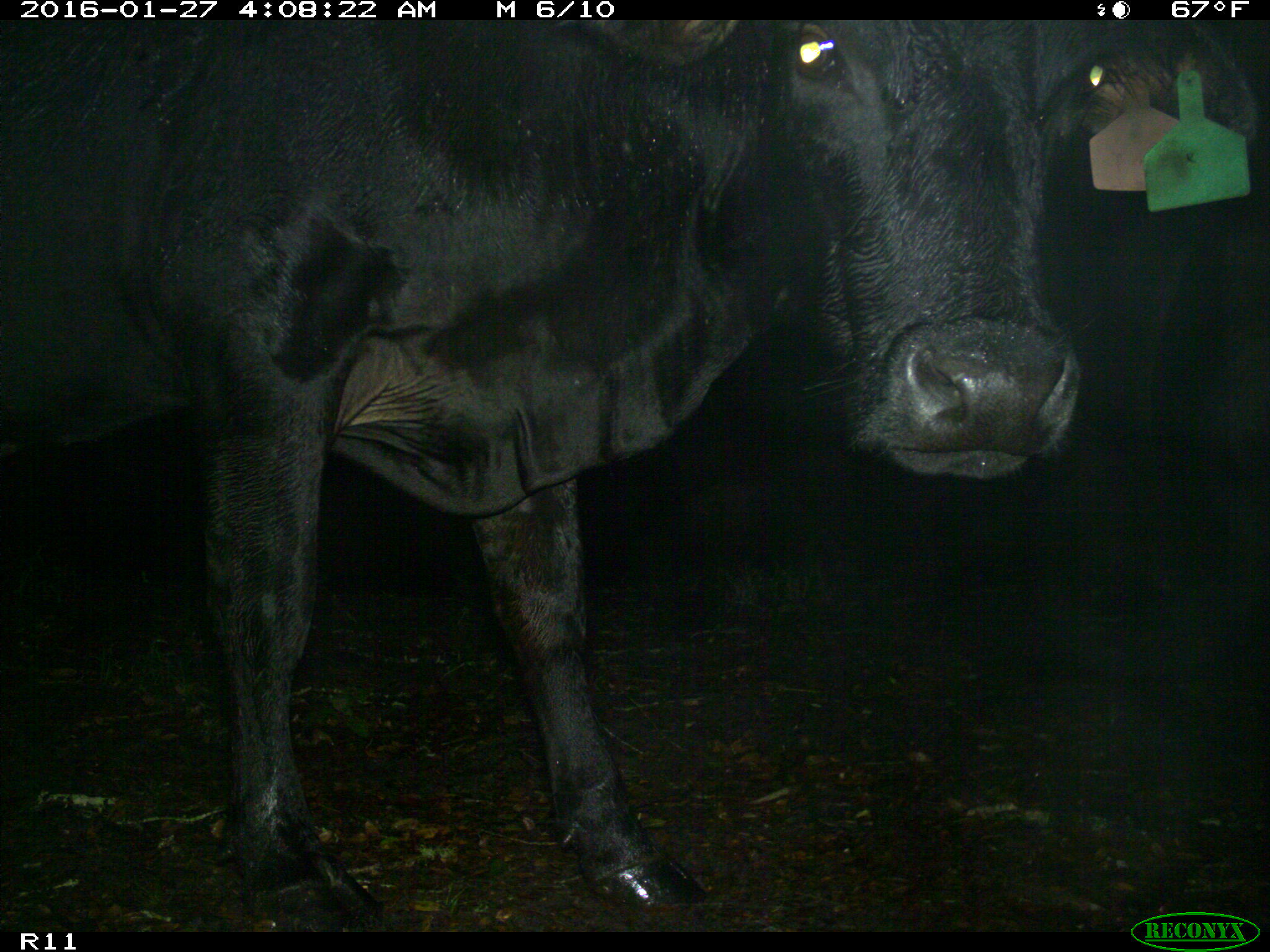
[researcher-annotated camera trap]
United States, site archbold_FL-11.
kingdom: Animalia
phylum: Chordata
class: Mammalia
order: Artiodactyla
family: Bovidae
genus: Bos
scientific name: Bos taurus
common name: domestic cow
Bos taurus (domestic cow).